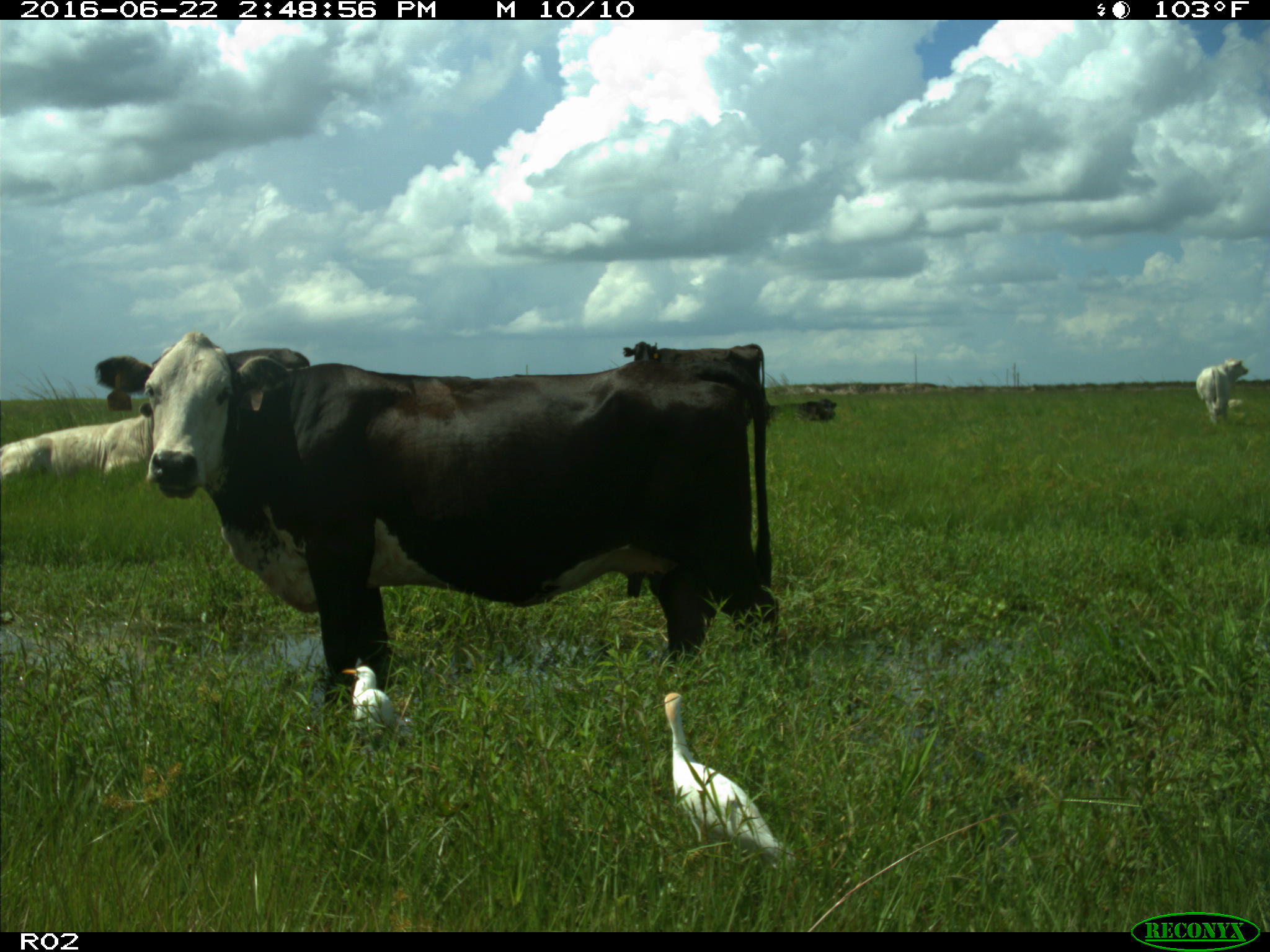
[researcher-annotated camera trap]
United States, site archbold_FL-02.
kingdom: Animalia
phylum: Chordata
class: Mammalia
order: Artiodactyla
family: Bovidae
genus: Bos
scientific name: Bos taurus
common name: domestic cow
Bos taurus (domestic cow).